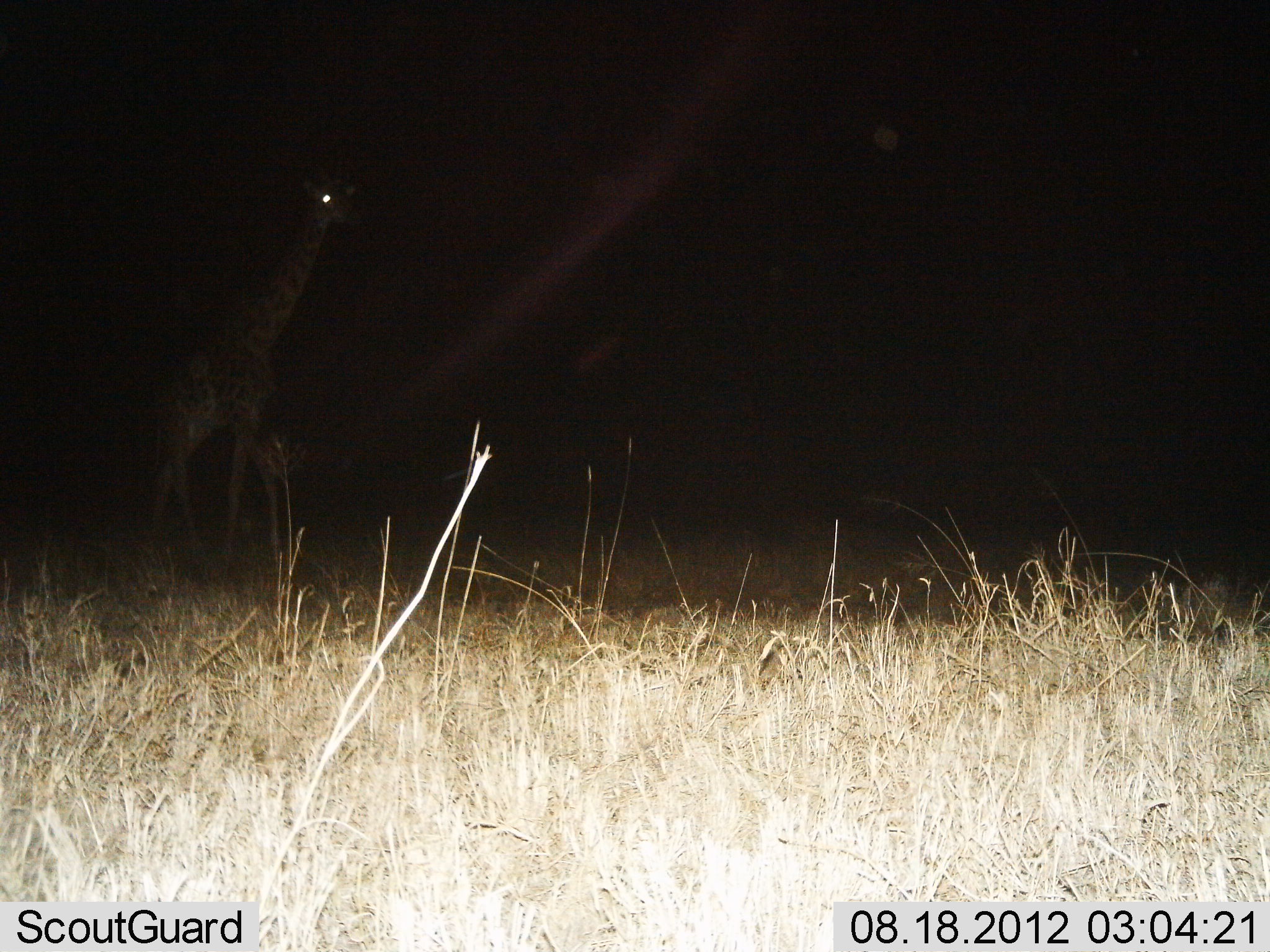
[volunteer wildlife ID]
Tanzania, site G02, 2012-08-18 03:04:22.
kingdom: Animalia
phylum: Chordata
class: Mammalia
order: Artiodactyla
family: Giraffidae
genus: Giraffa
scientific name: Giraffa camelopardalis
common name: giraffe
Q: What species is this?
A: Giraffe (Giraffa camelopardalis).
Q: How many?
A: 1.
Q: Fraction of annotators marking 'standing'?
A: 70%.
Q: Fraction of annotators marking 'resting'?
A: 0%.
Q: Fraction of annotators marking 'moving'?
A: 30%.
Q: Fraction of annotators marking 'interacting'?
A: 0%.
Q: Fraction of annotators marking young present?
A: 20%.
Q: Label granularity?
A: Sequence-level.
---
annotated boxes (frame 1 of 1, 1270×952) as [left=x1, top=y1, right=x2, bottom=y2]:
animal: [left=140, top=170, right=361, bottom=584]